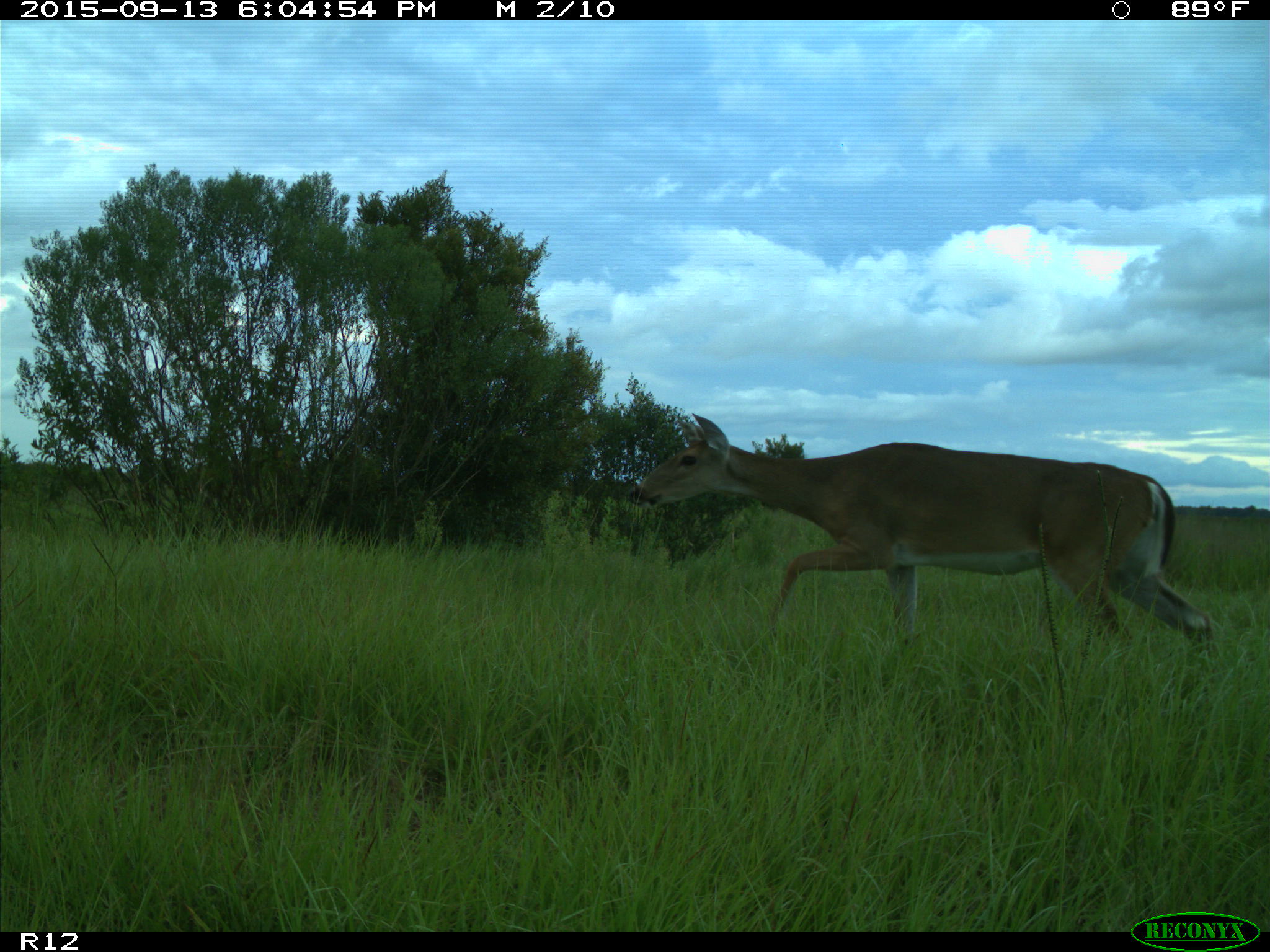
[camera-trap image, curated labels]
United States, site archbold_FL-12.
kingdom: Animalia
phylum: Chordata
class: Mammalia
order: Artiodactyla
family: Cervidae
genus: Odocoileus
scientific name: Odocoileus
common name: deer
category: unidentified deer